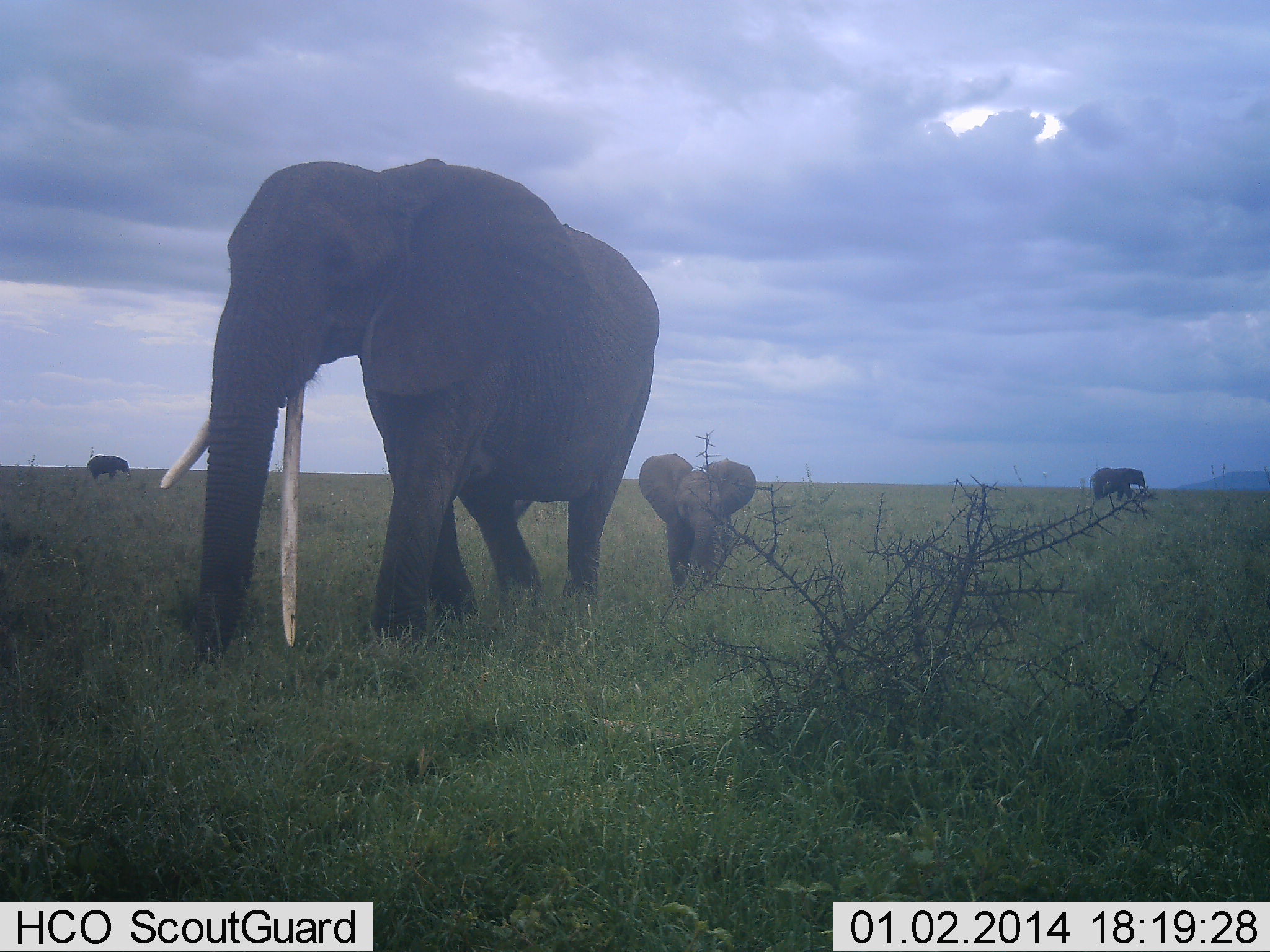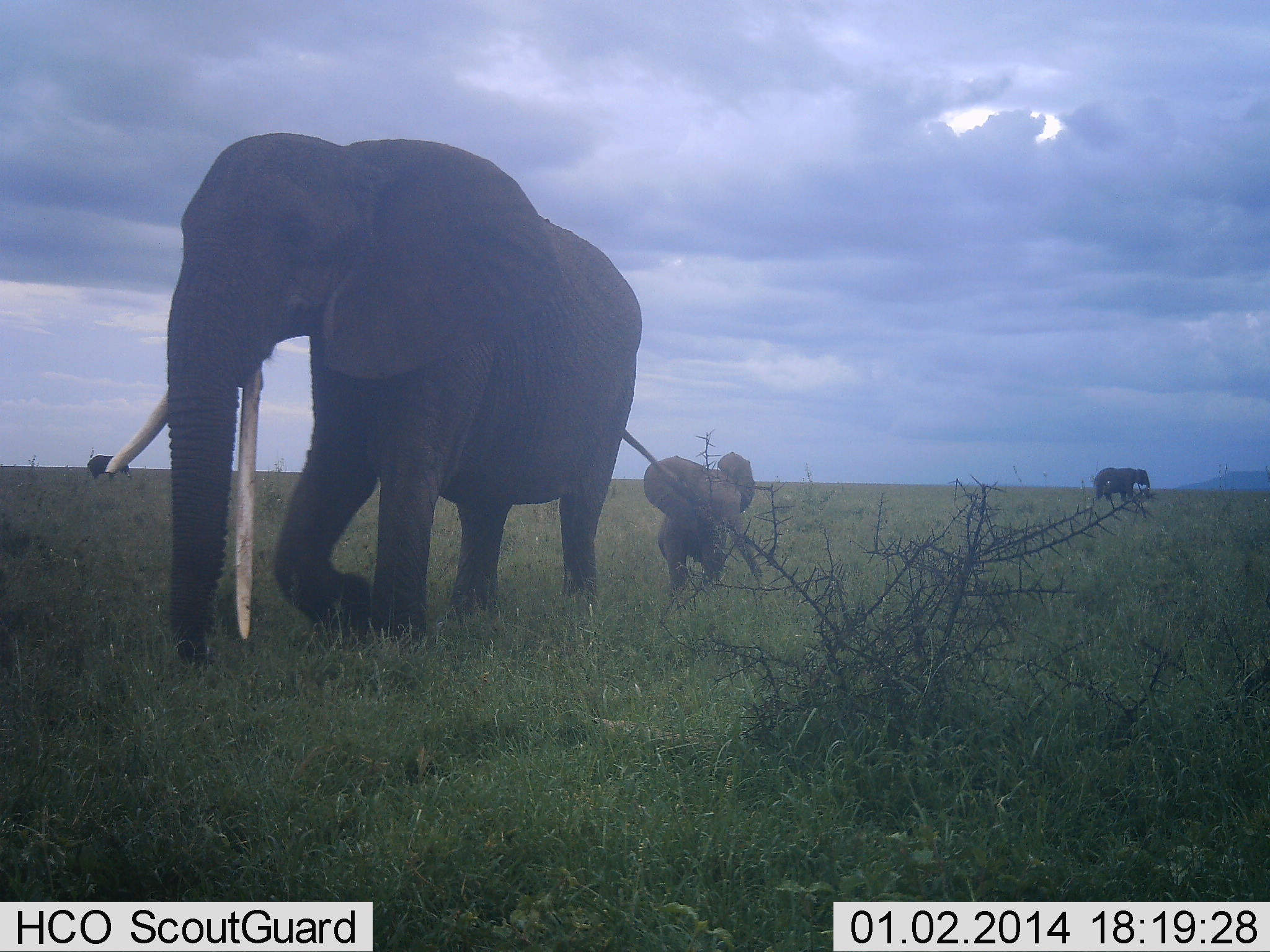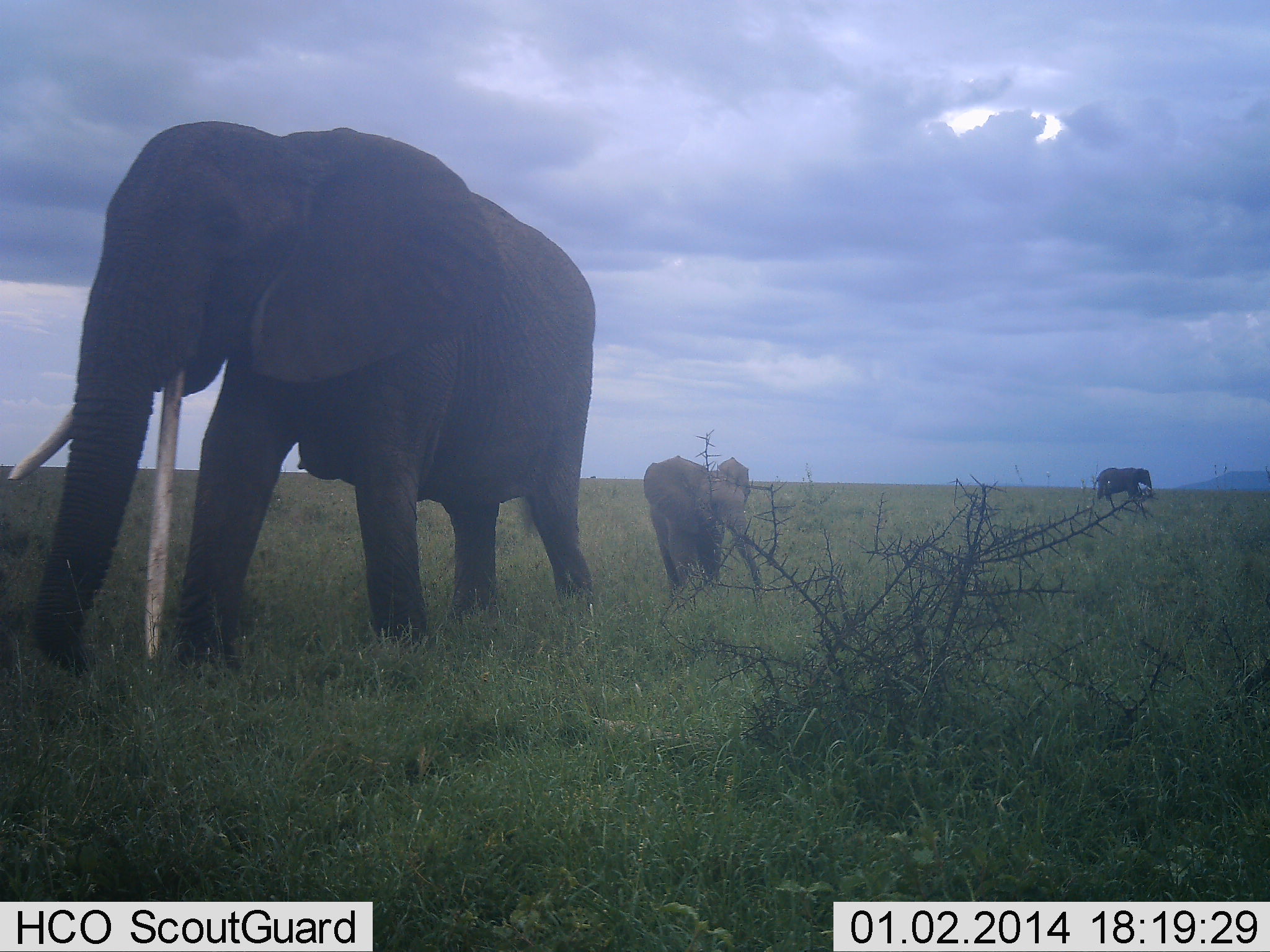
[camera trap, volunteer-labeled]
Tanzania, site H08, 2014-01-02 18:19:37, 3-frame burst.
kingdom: Animalia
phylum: Chordata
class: Mammalia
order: Proboscidea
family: Elephantidae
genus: Loxodonta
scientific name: Loxodonta africana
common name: african bush elephant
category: elephant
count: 4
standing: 0%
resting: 0%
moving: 100%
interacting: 10%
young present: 70%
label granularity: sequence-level